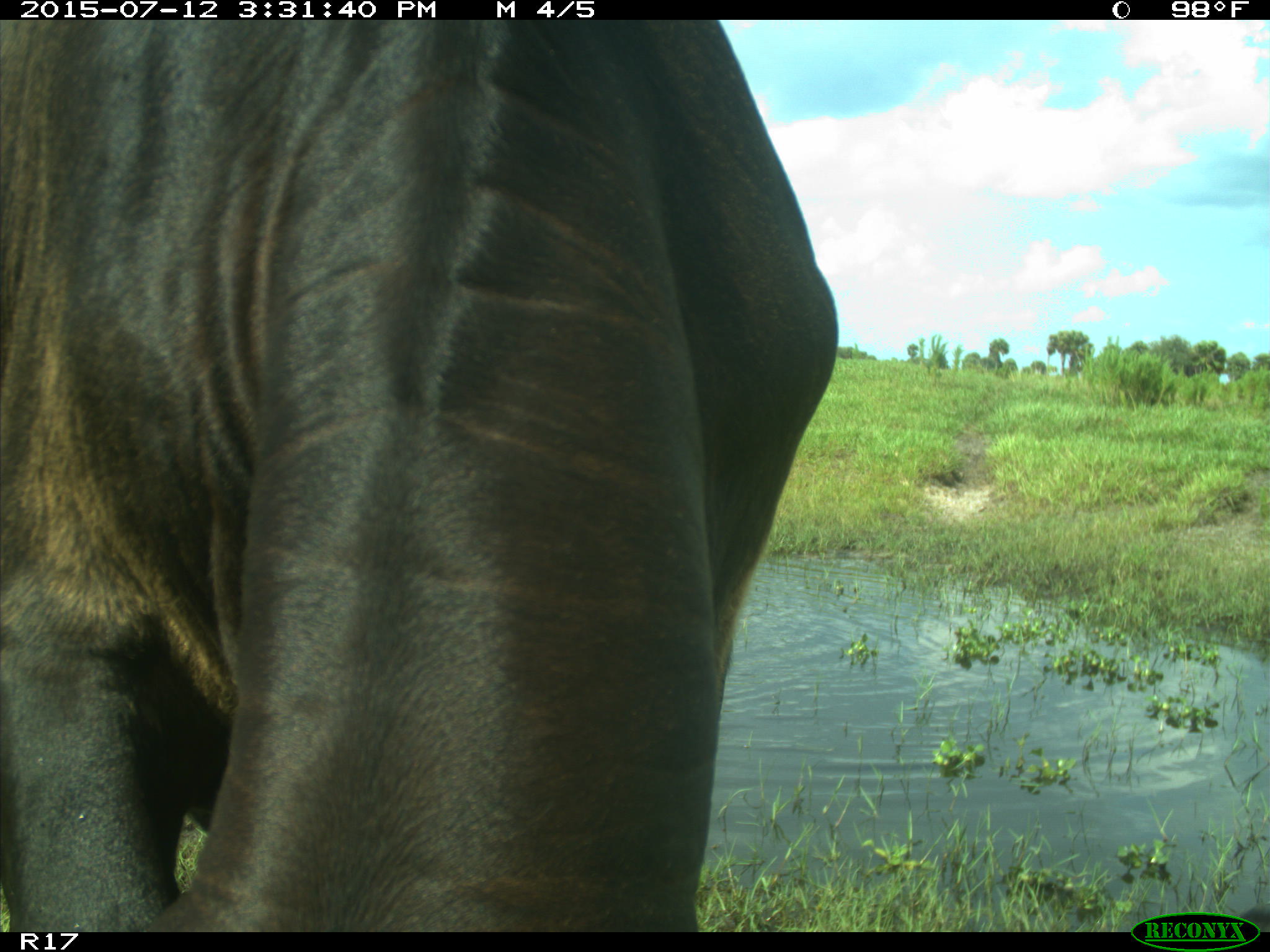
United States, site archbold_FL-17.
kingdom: Animalia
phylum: Chordata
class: Mammalia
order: Artiodactyla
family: Bovidae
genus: Bos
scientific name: Bos taurus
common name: domestic cow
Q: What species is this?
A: Bos taurus (domestic cow).